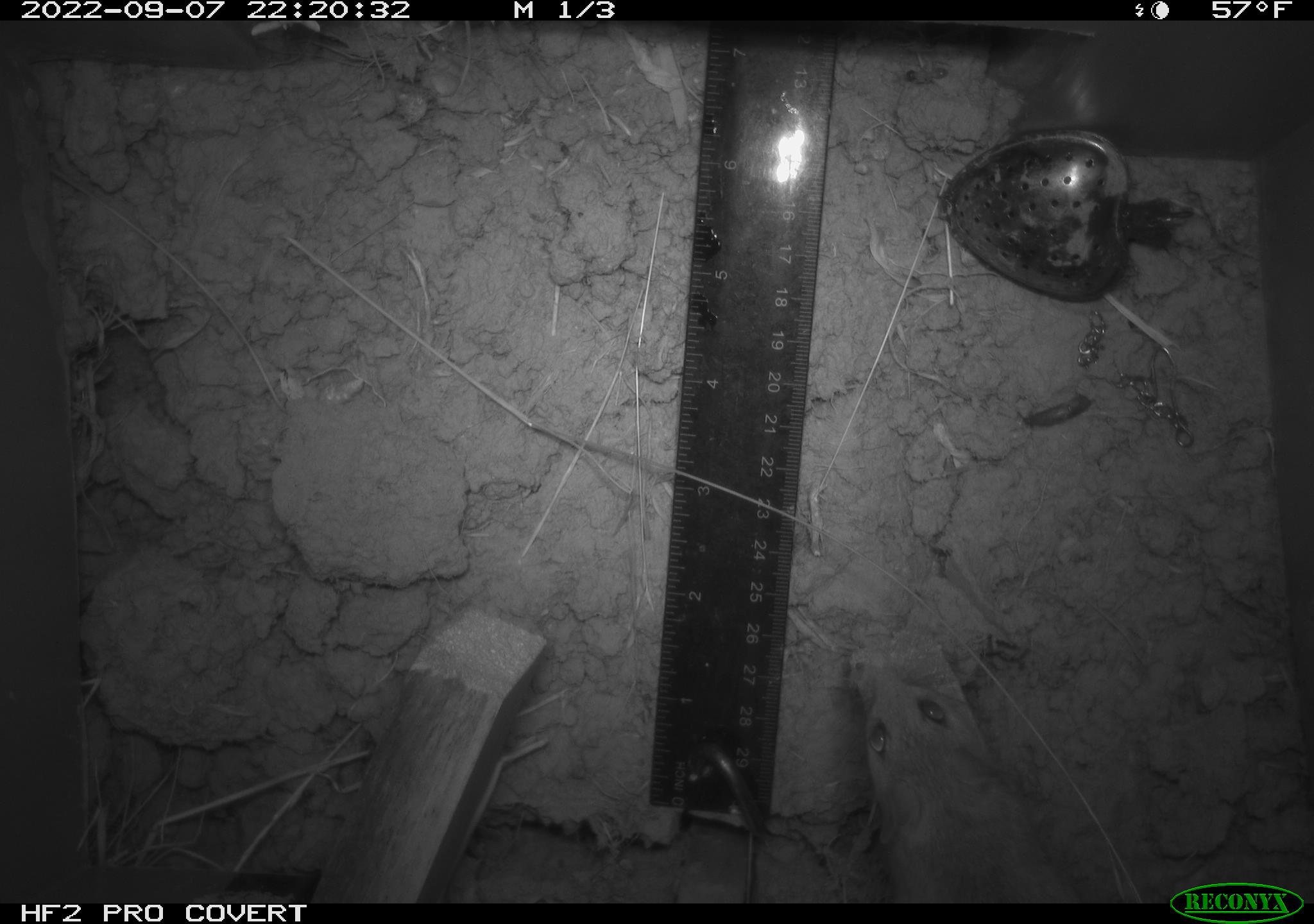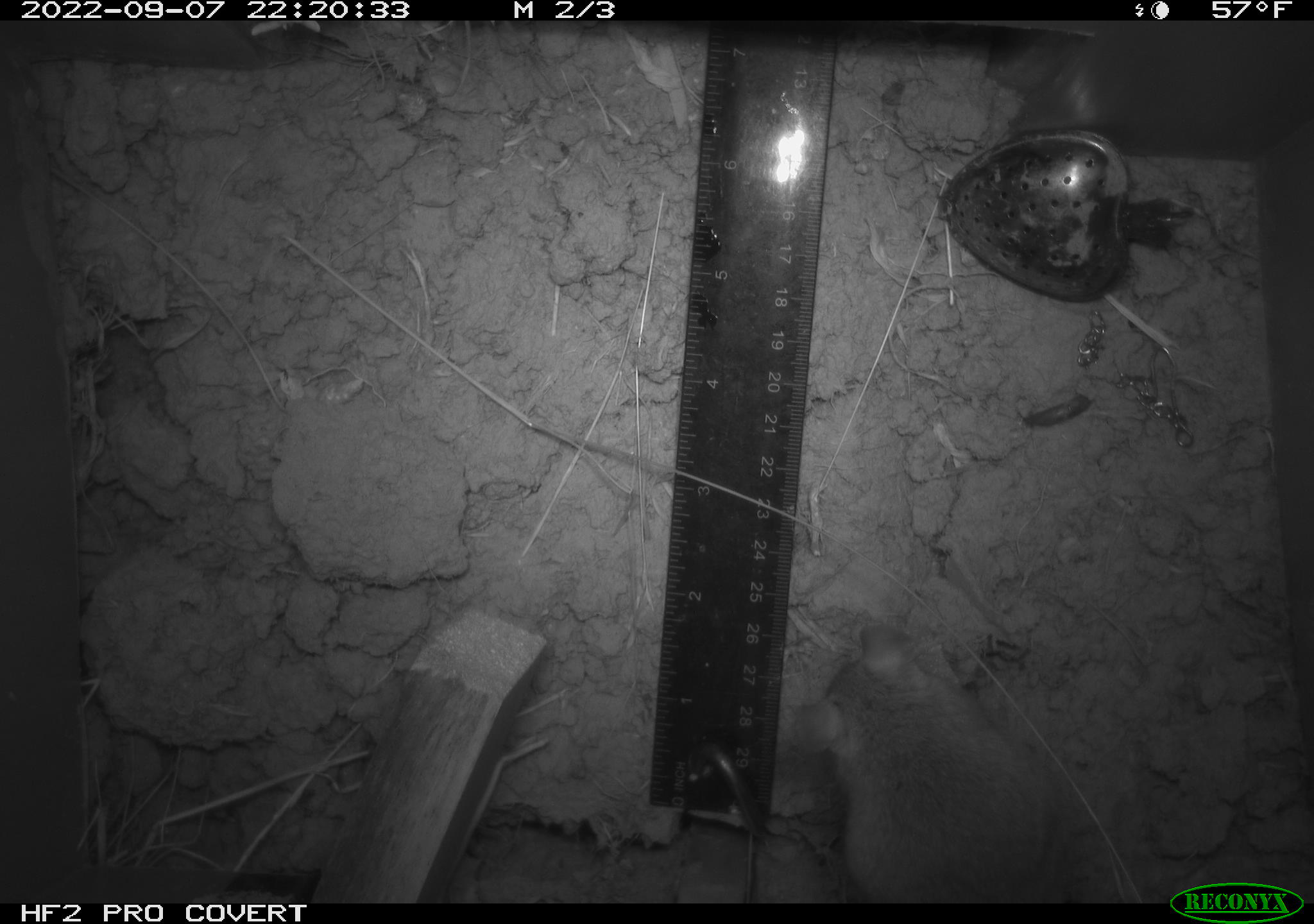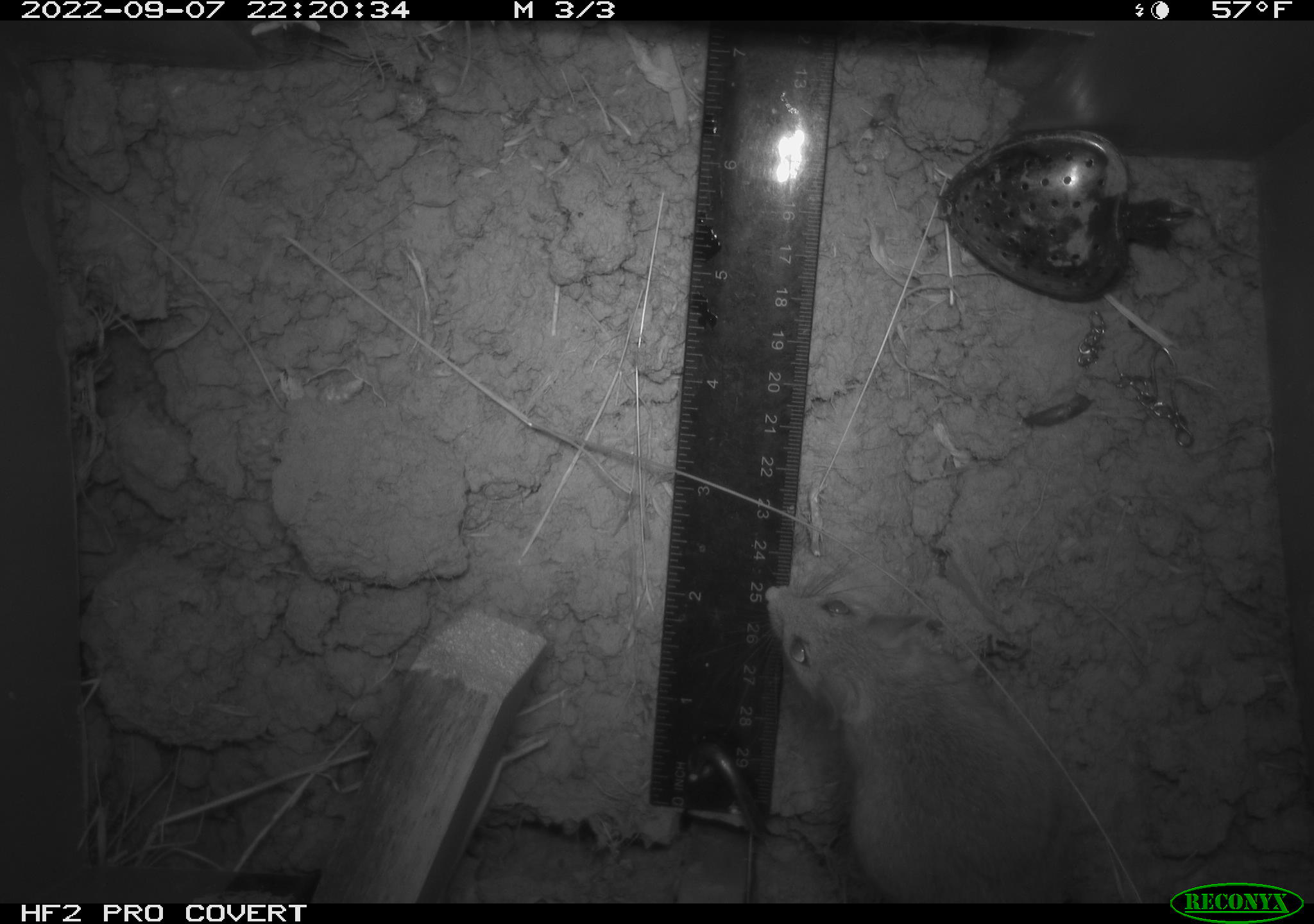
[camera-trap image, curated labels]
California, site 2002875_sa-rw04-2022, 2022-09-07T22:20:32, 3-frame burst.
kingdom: Animalia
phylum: Chordata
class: Mammalia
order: Rodentia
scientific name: Rodentia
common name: mouse species